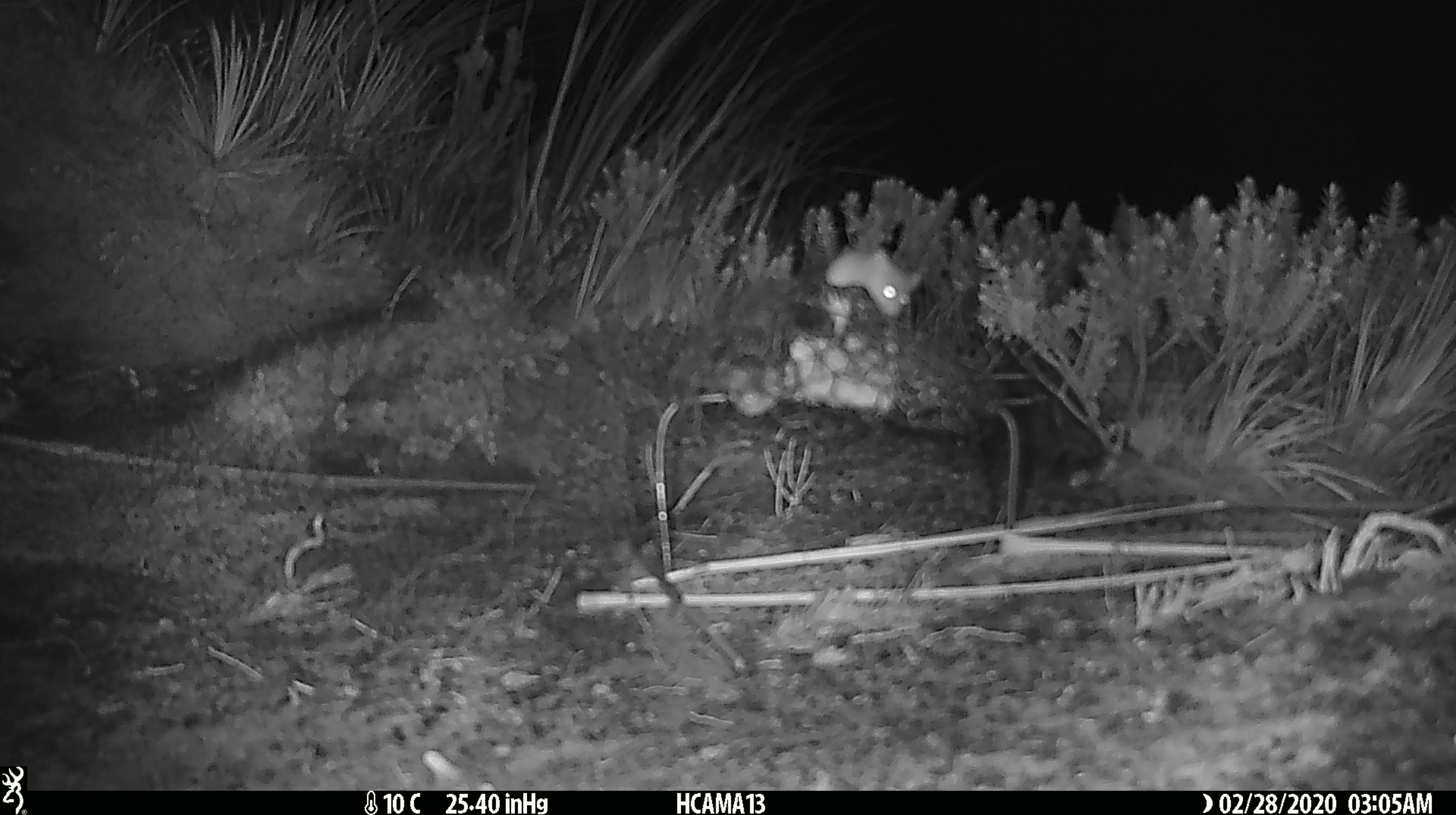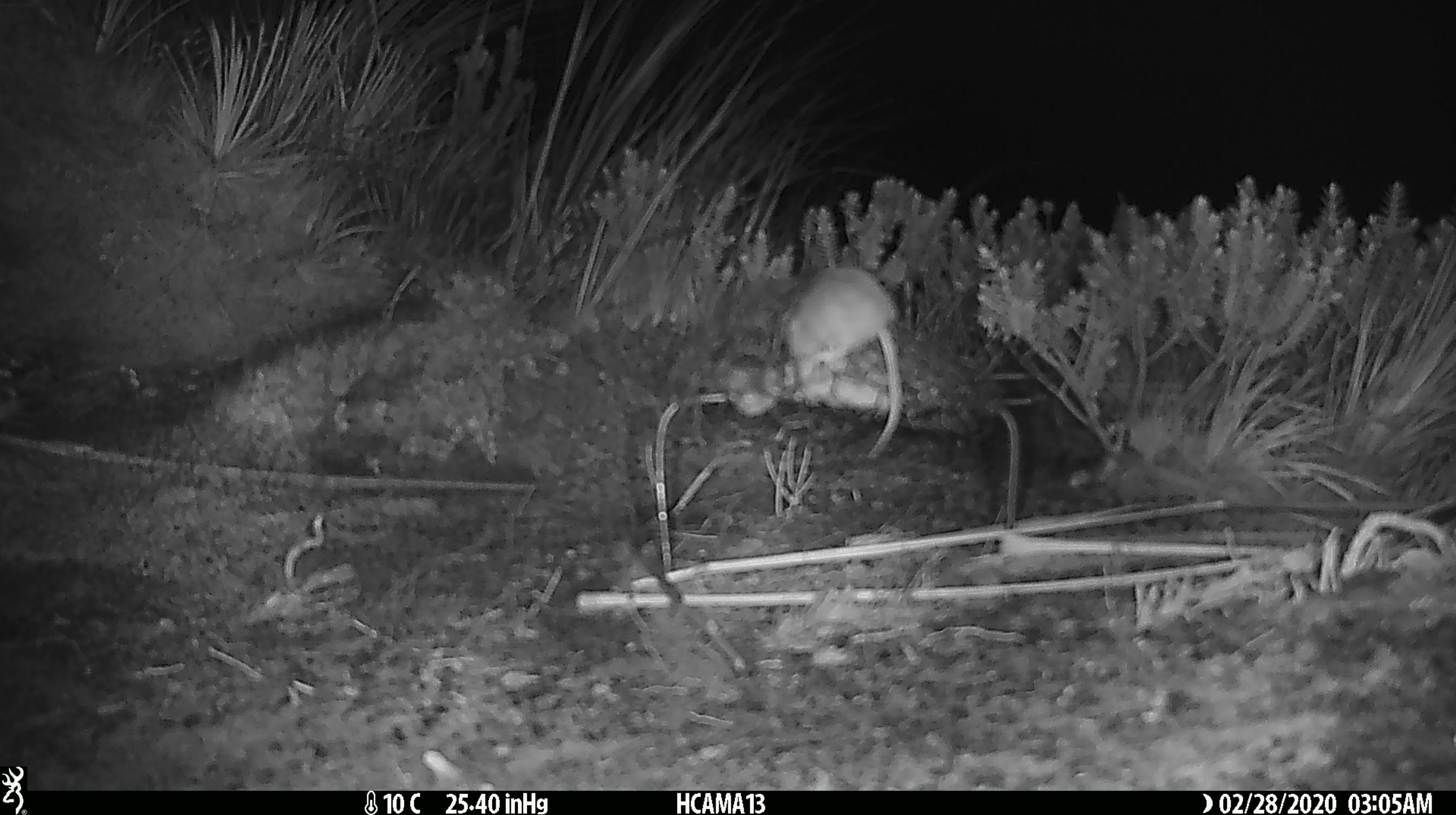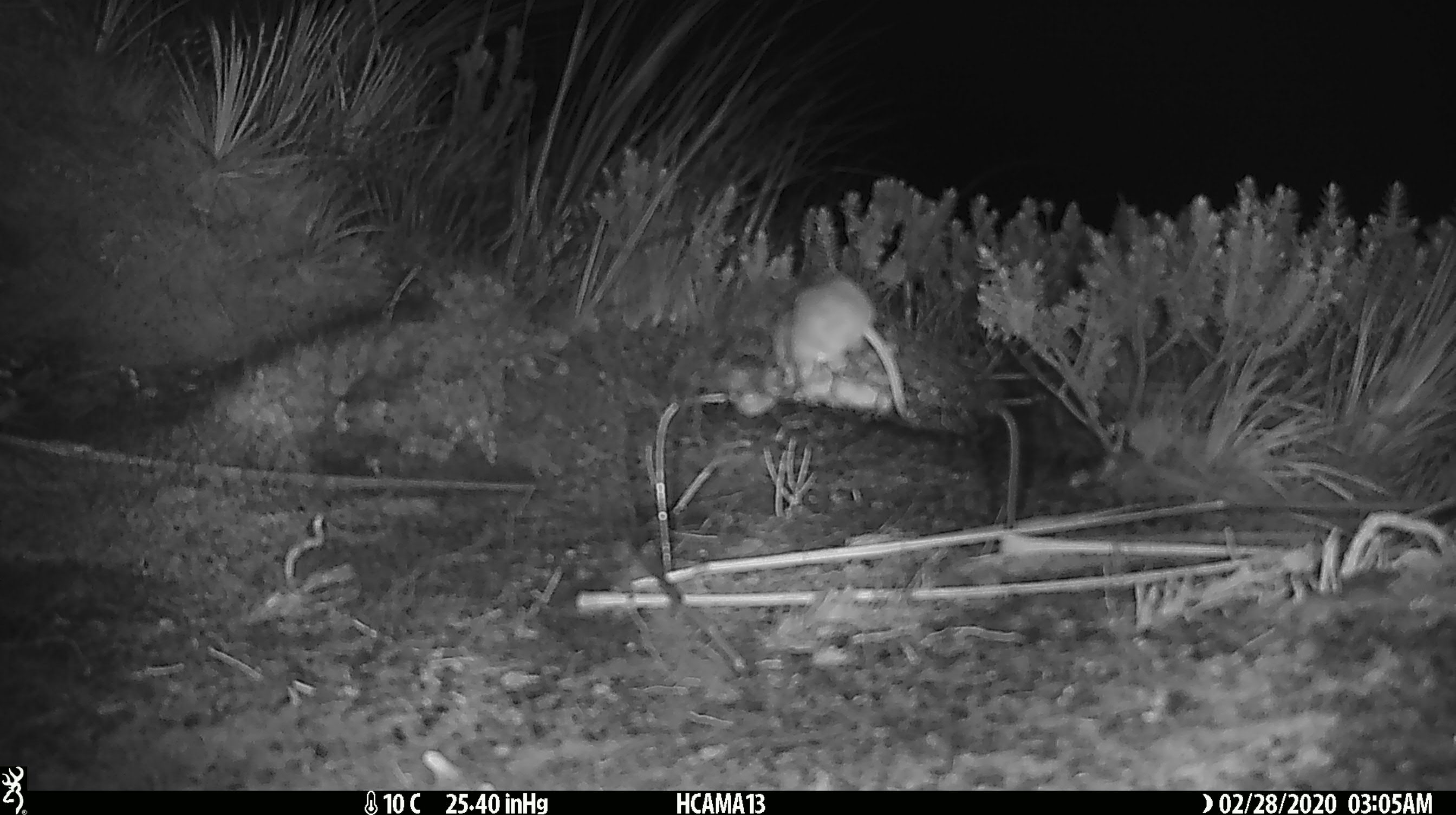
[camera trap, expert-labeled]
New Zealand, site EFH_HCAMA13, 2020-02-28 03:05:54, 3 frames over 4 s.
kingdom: Animalia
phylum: Chordata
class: Mammalia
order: Rodentia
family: Muridae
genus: Mus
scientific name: Mus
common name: mouse